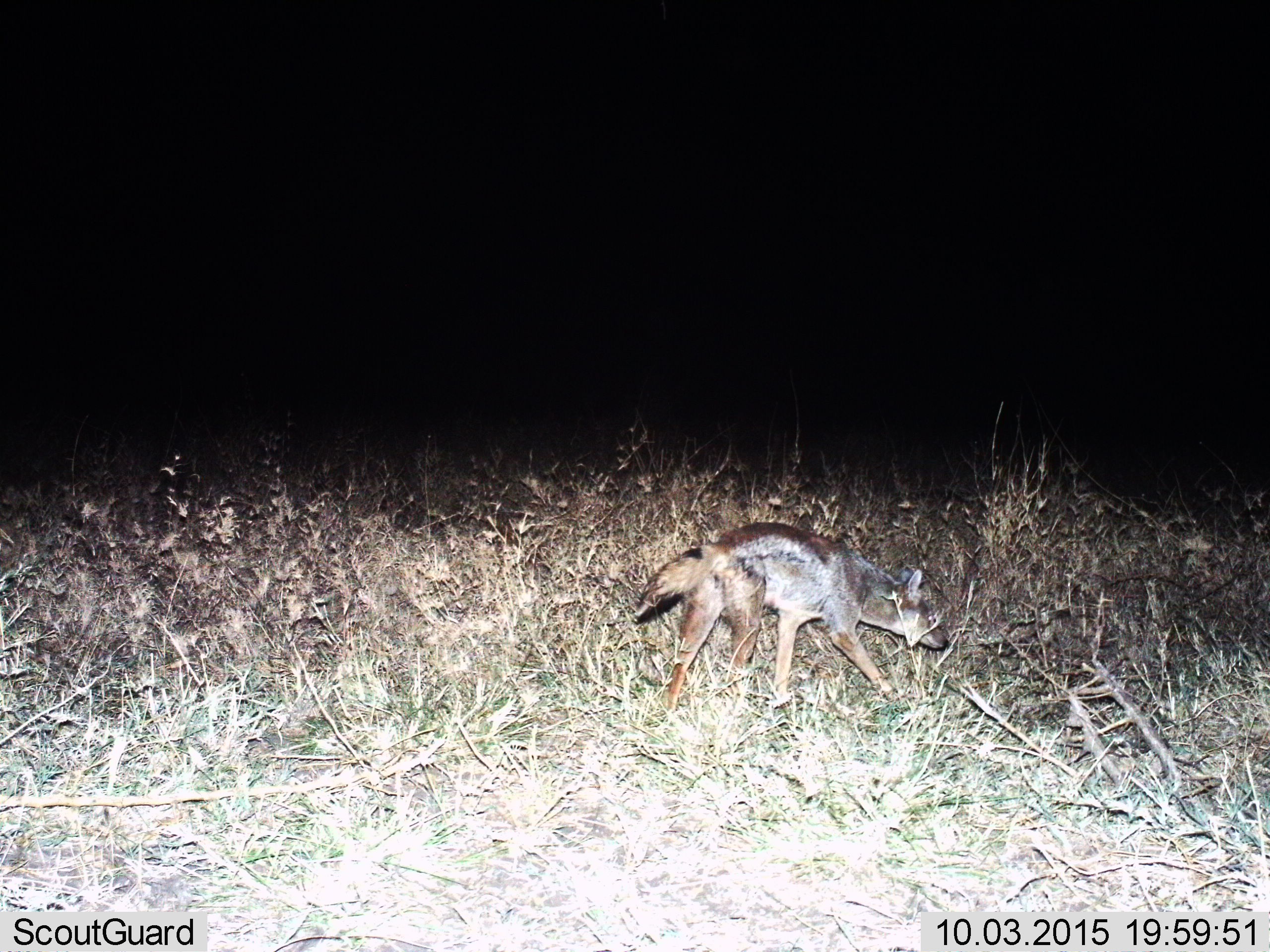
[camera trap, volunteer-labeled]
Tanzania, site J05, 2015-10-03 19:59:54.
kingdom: Animalia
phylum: Chordata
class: Mammalia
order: Carnivora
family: Canidae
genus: Lupulella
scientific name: Lupulella mesomelas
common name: black-backed jackal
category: jackal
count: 1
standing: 43%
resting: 0%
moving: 57%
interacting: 0%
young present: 0%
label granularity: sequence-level